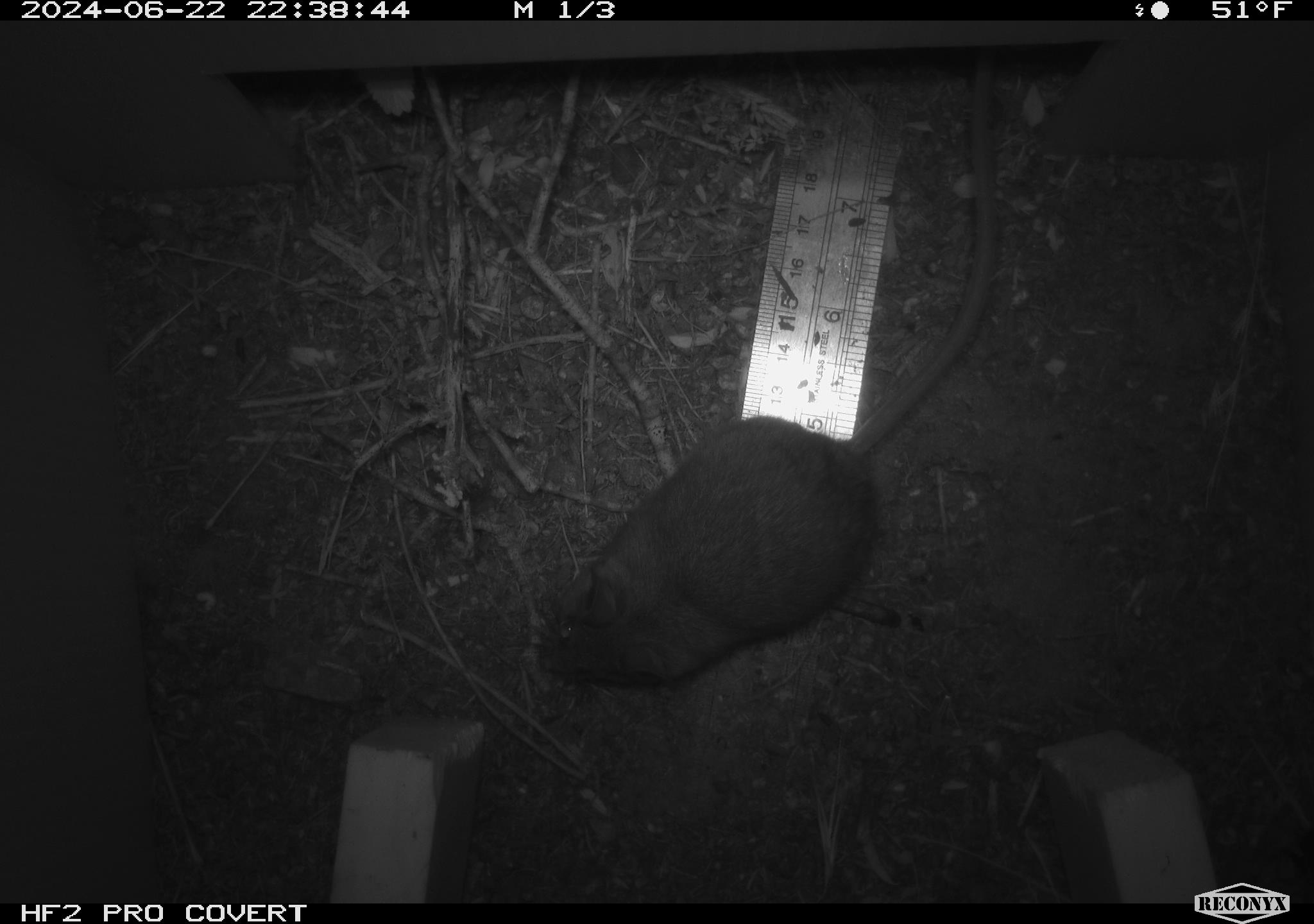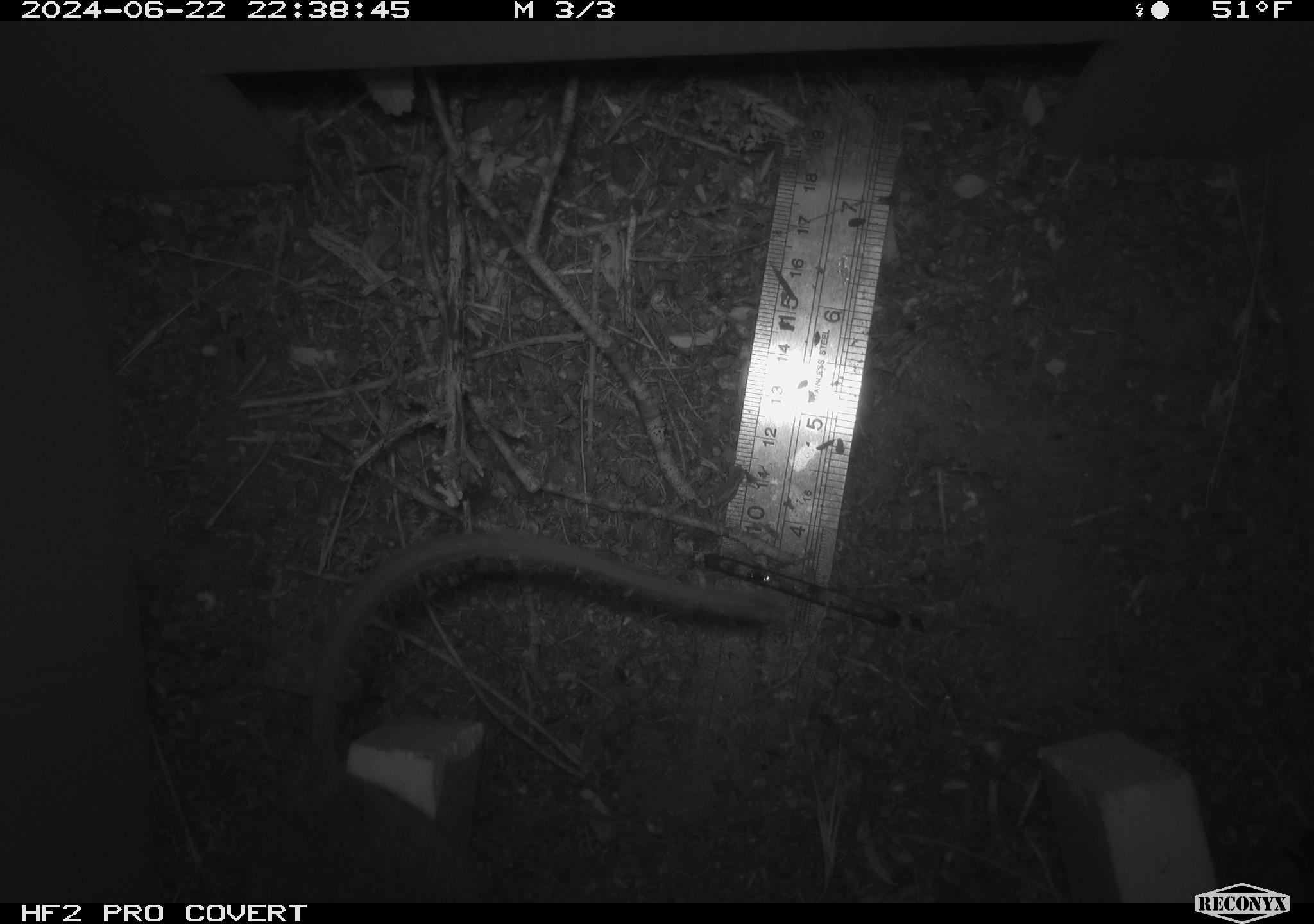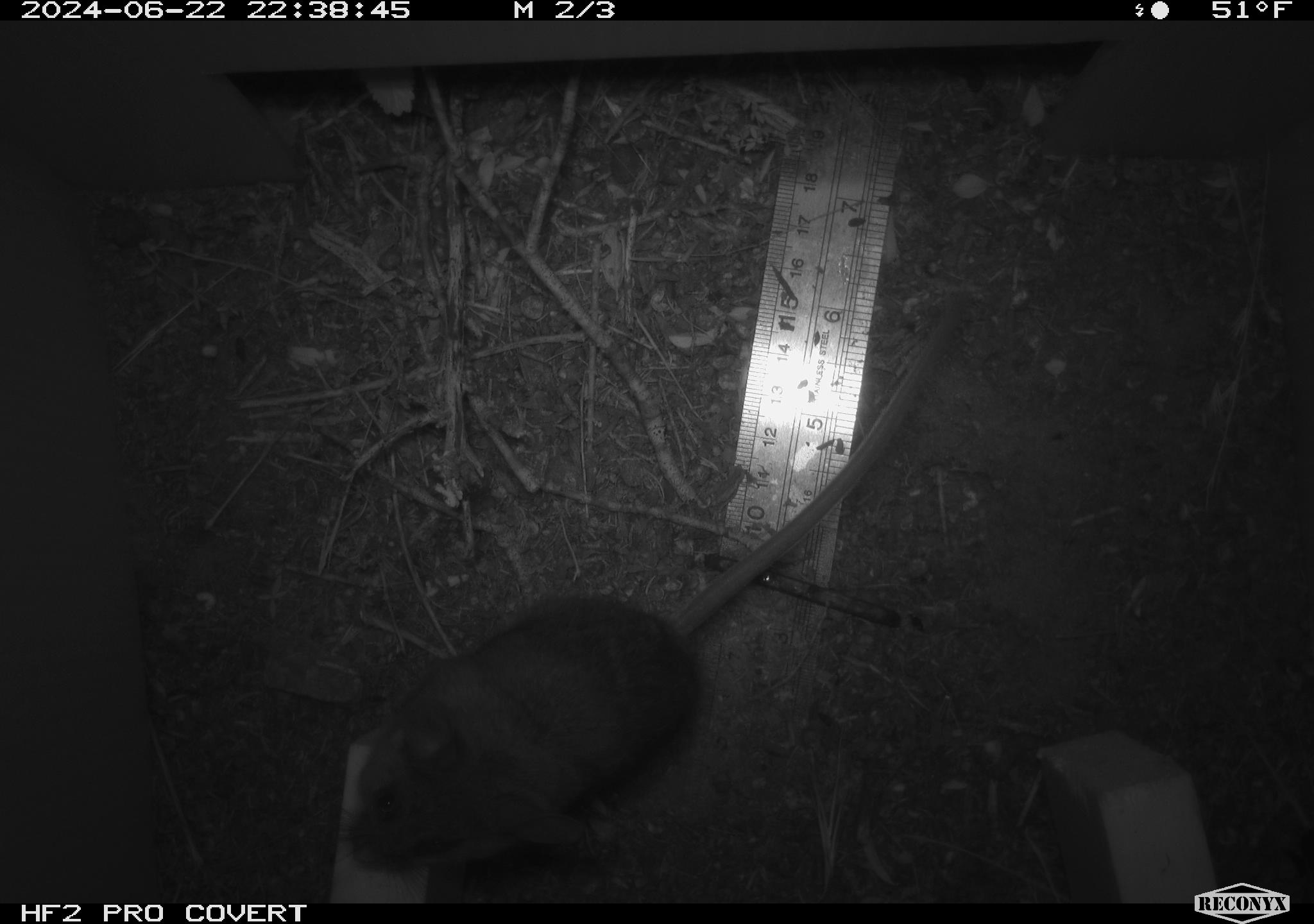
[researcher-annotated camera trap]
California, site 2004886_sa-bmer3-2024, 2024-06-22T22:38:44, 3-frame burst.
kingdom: Animalia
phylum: Chordata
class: Mammalia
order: Rodentia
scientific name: Rodentia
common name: woodrat or rat or mouse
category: woodrat or rat or mouse species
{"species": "woodrat or rat or mouse species (woodrat or rat or mouse) (Rodentia)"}